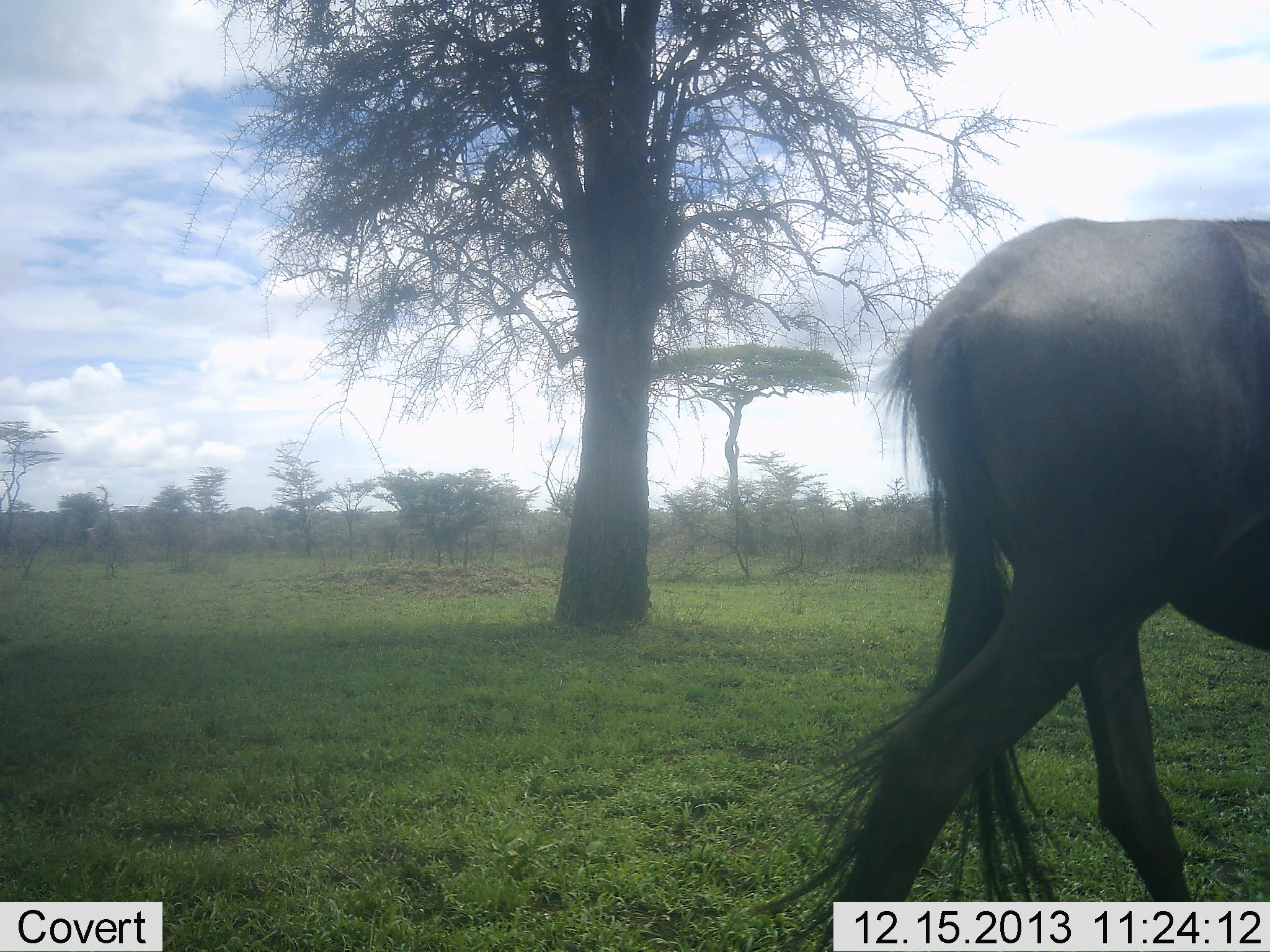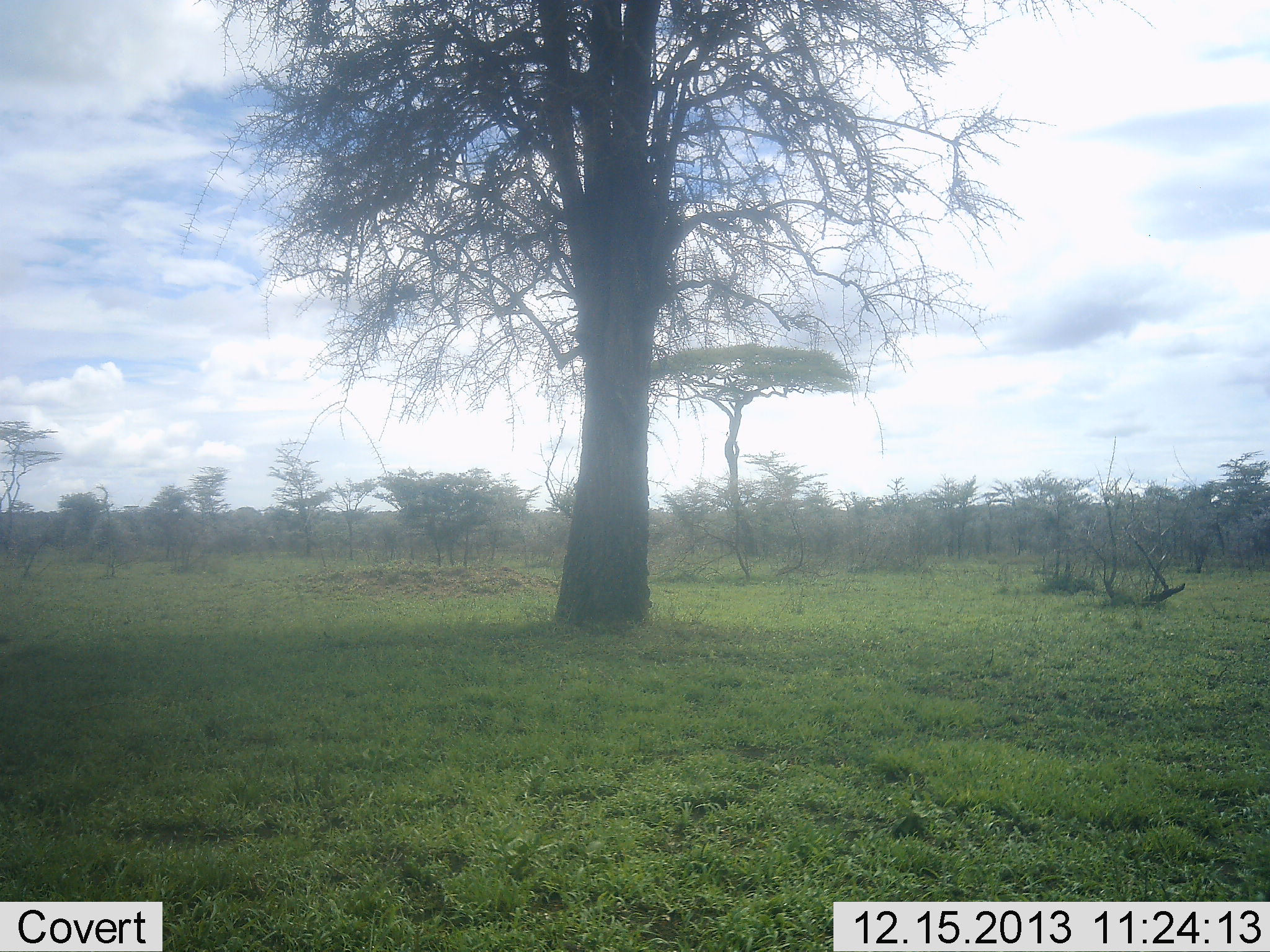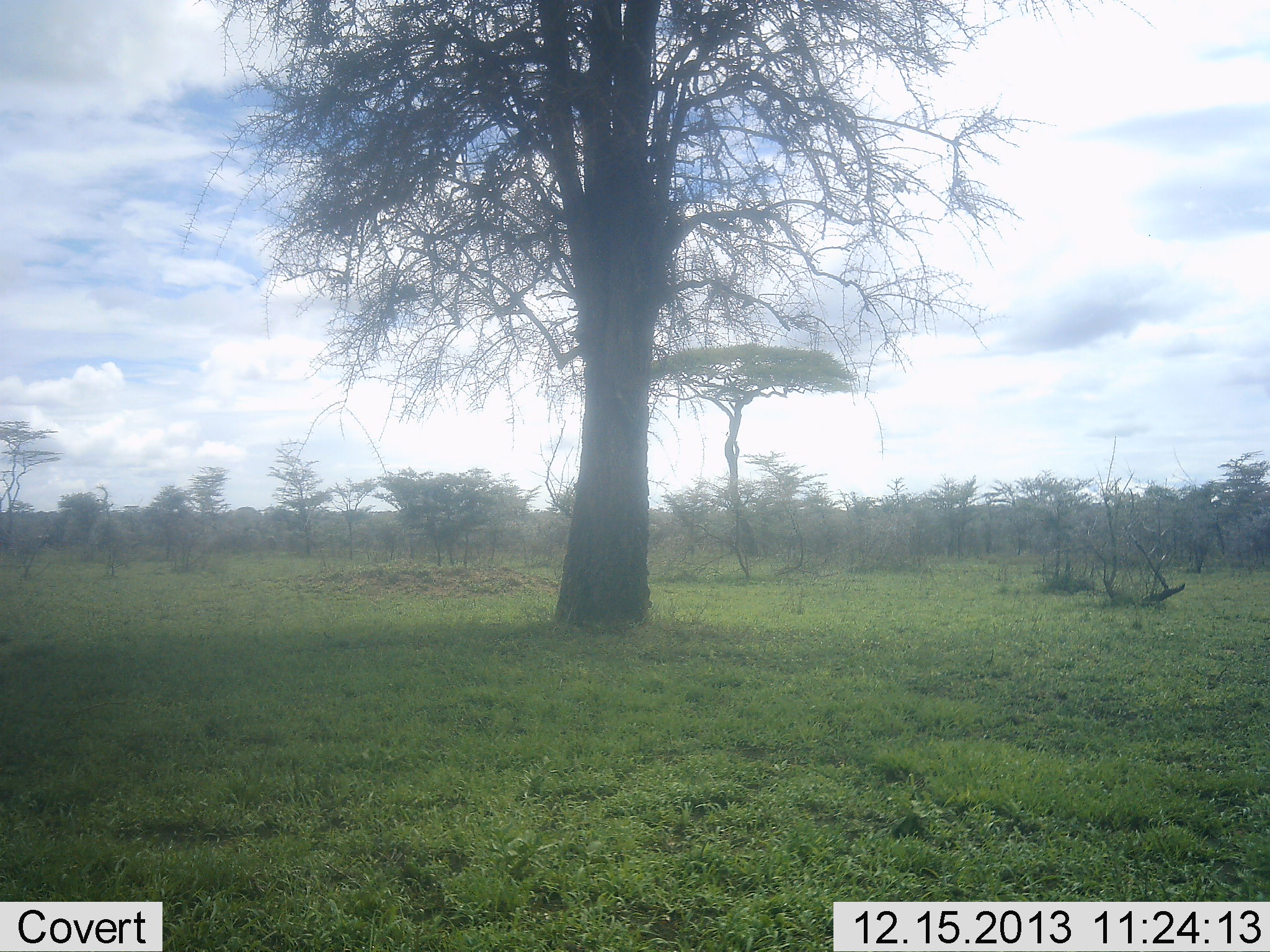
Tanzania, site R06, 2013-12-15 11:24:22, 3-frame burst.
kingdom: Animalia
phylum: Chordata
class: Mammalia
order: Artiodactyla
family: Bovidae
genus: Connochaetes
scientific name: Connochaetes taurinus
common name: blue wildebeest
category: wildebeest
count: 1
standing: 0%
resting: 0%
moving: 100%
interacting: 0%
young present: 0%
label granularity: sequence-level